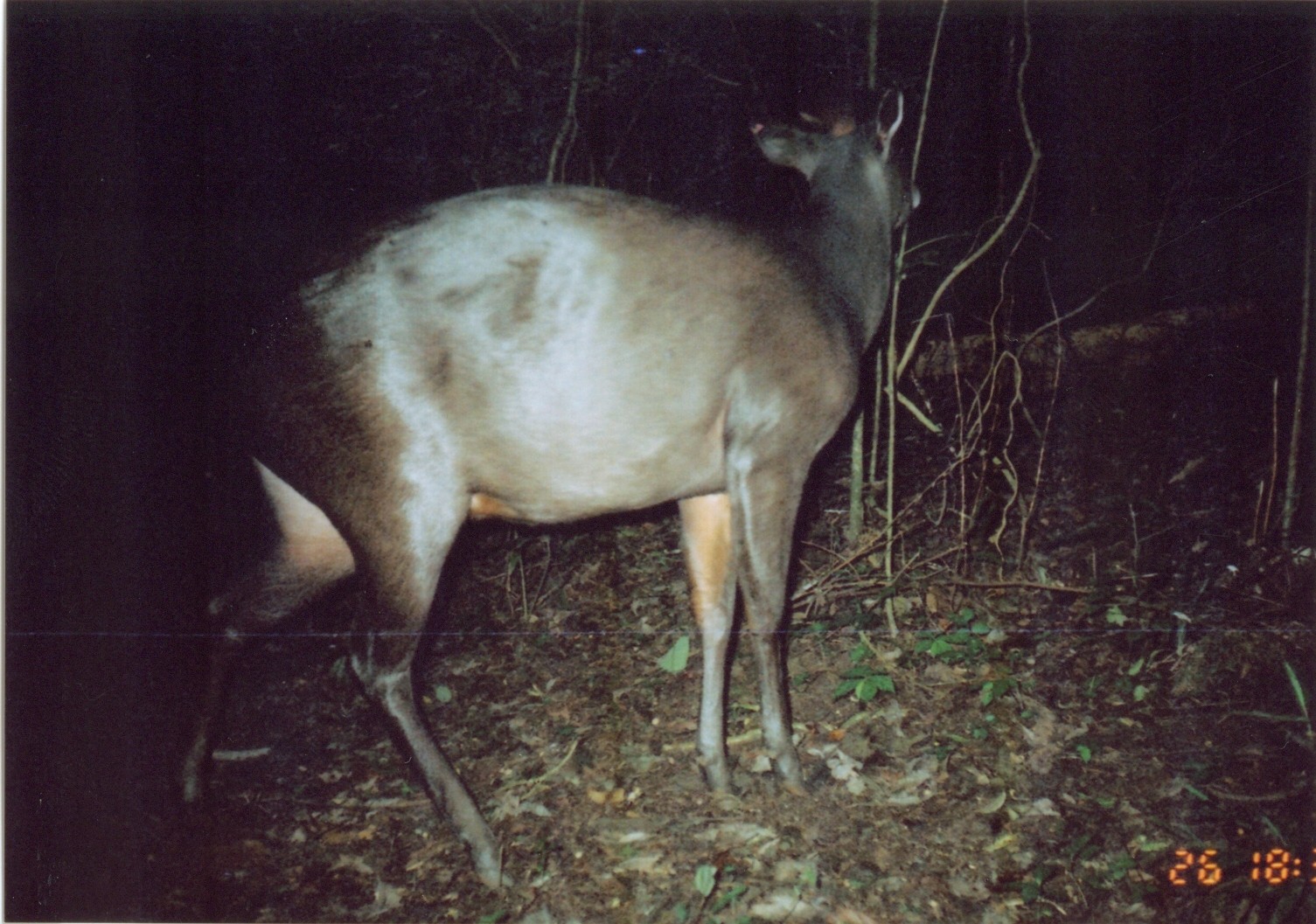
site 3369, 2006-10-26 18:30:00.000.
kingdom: Animalia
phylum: Chordata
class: Mammalia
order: Artiodactyla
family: Bovidae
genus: Cephalophus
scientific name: Cephalophus spadix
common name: abbott's duiker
Cephalophus spadix (abbott's duiker), count 1.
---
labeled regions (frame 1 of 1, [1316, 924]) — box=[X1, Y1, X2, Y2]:
cephalophus spadix: box=[167, 80, 924, 899]